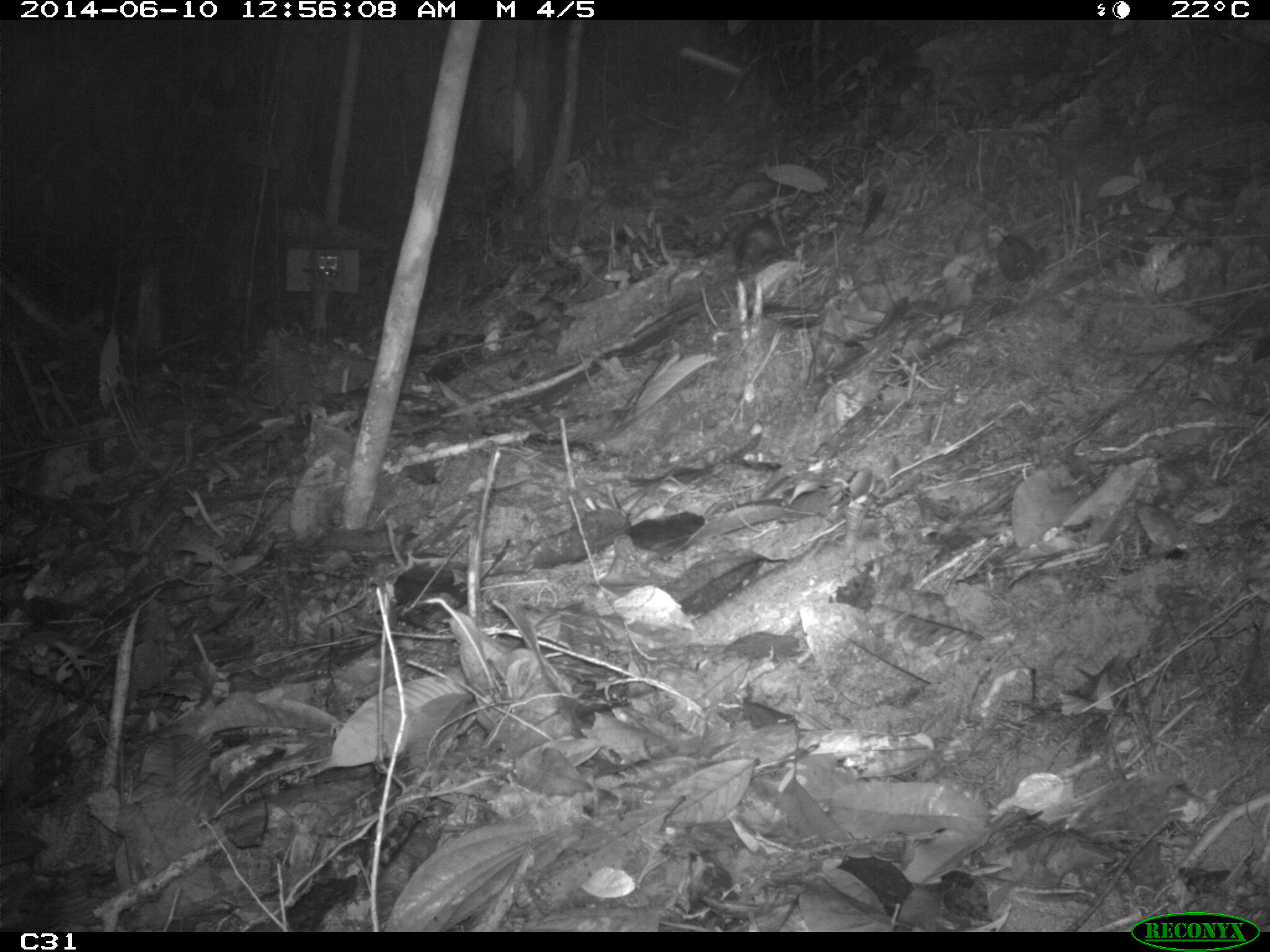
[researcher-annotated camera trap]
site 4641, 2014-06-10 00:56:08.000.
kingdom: Animalia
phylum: Chordata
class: Mammalia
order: Rodentia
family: Muridae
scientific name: Muridae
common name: mice, rats, and gerbils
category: unknown mouse or rat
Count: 1.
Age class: adult.